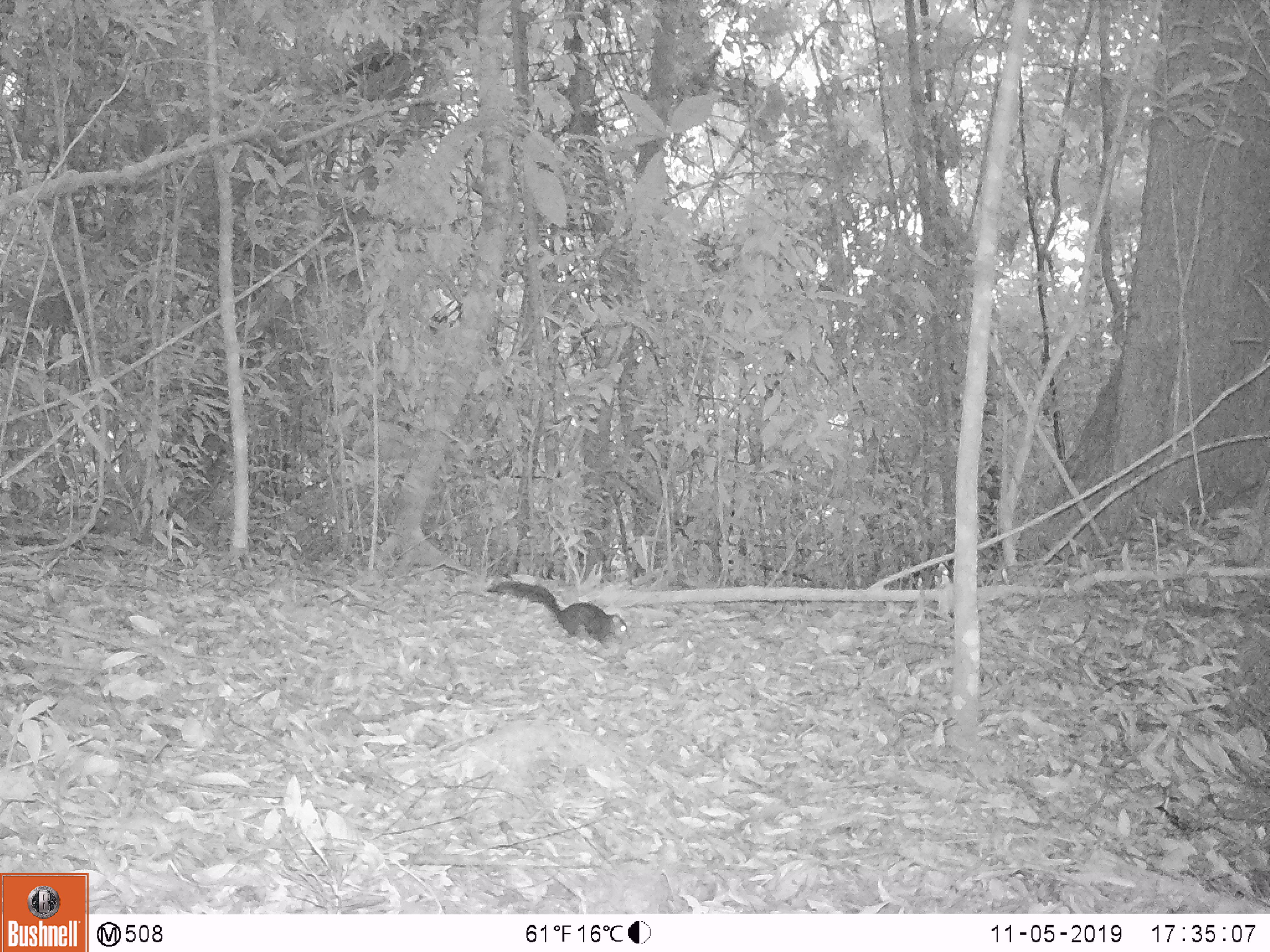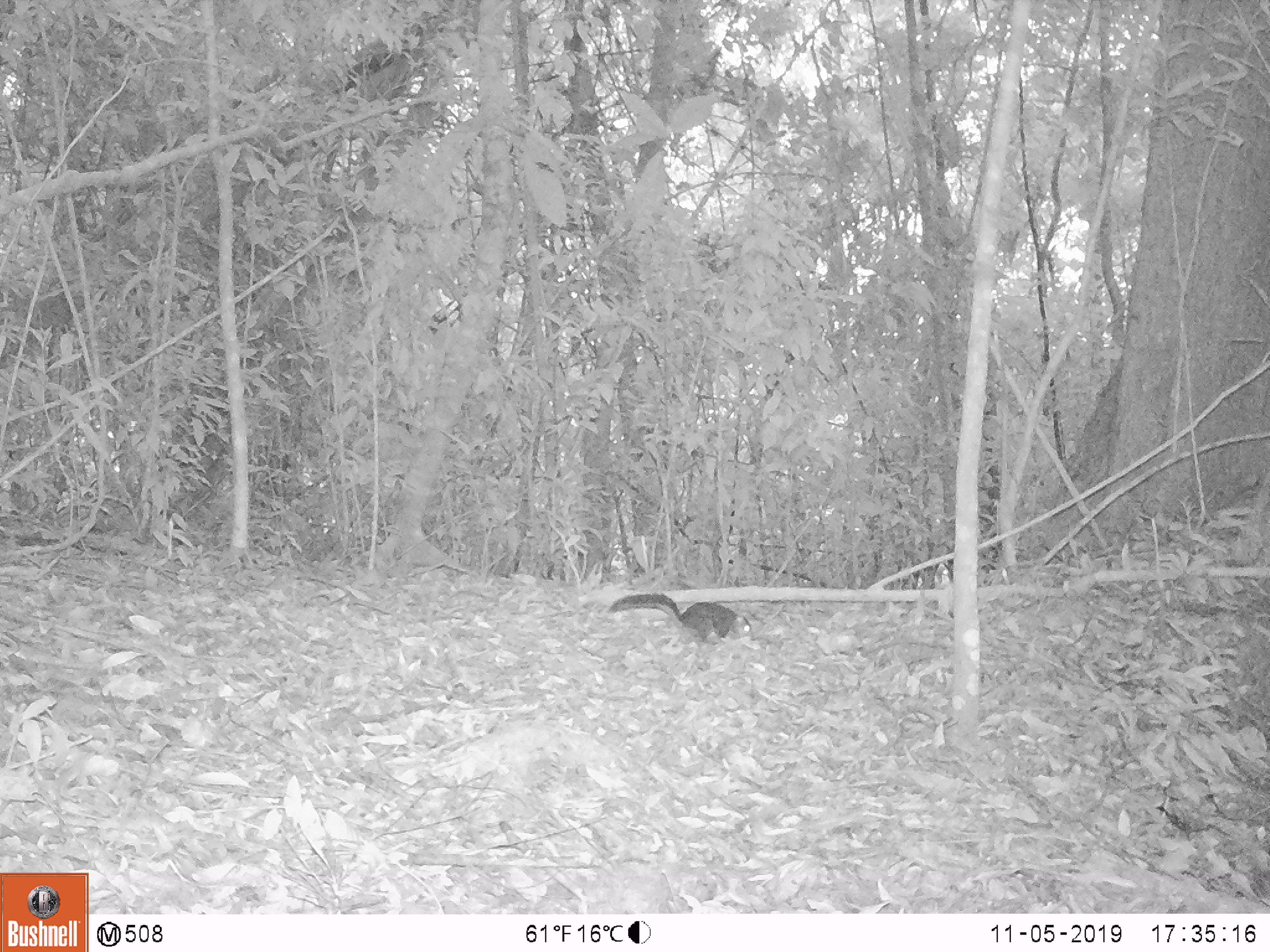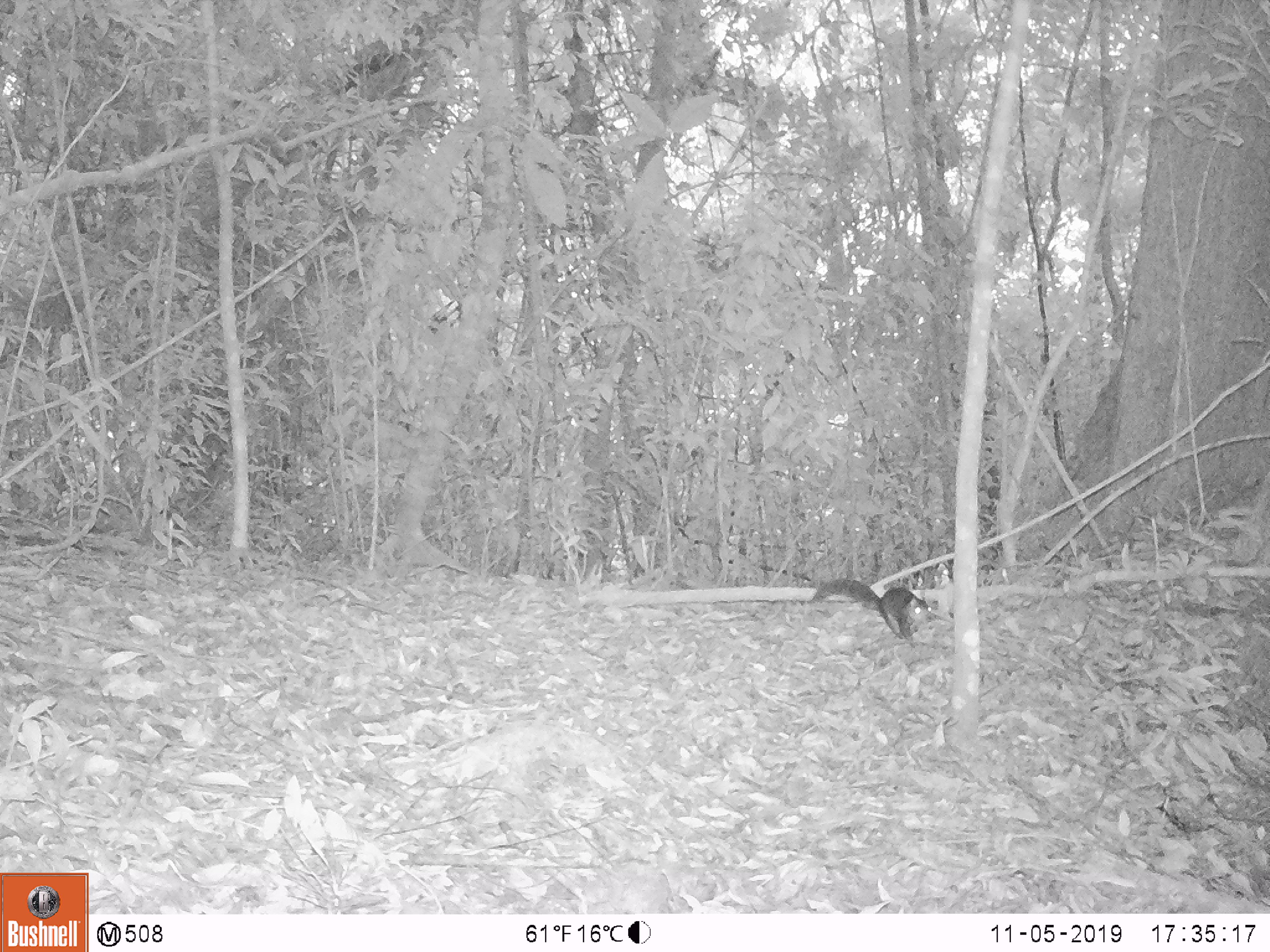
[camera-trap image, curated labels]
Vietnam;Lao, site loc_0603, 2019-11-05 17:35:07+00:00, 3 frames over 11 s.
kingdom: Animalia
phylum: Chordata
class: Mammalia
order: Rodentia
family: Sciuridae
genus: Dremomys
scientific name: Dremomys rufigenis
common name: red-cheeked squirrel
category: red cheeked squirrel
Red cheeked squirrel (red-cheeked squirrel) (Dremomys rufigenis). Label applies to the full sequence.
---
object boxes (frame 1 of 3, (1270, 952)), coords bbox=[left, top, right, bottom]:
red cheeked squirrel: bbox=[487, 580, 627, 646]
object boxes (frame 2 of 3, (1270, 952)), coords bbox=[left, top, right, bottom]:
red cheeked squirrel: bbox=[610, 593, 752, 641]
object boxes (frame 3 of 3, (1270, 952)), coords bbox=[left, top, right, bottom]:
red cheeked squirrel: bbox=[812, 579, 932, 639]